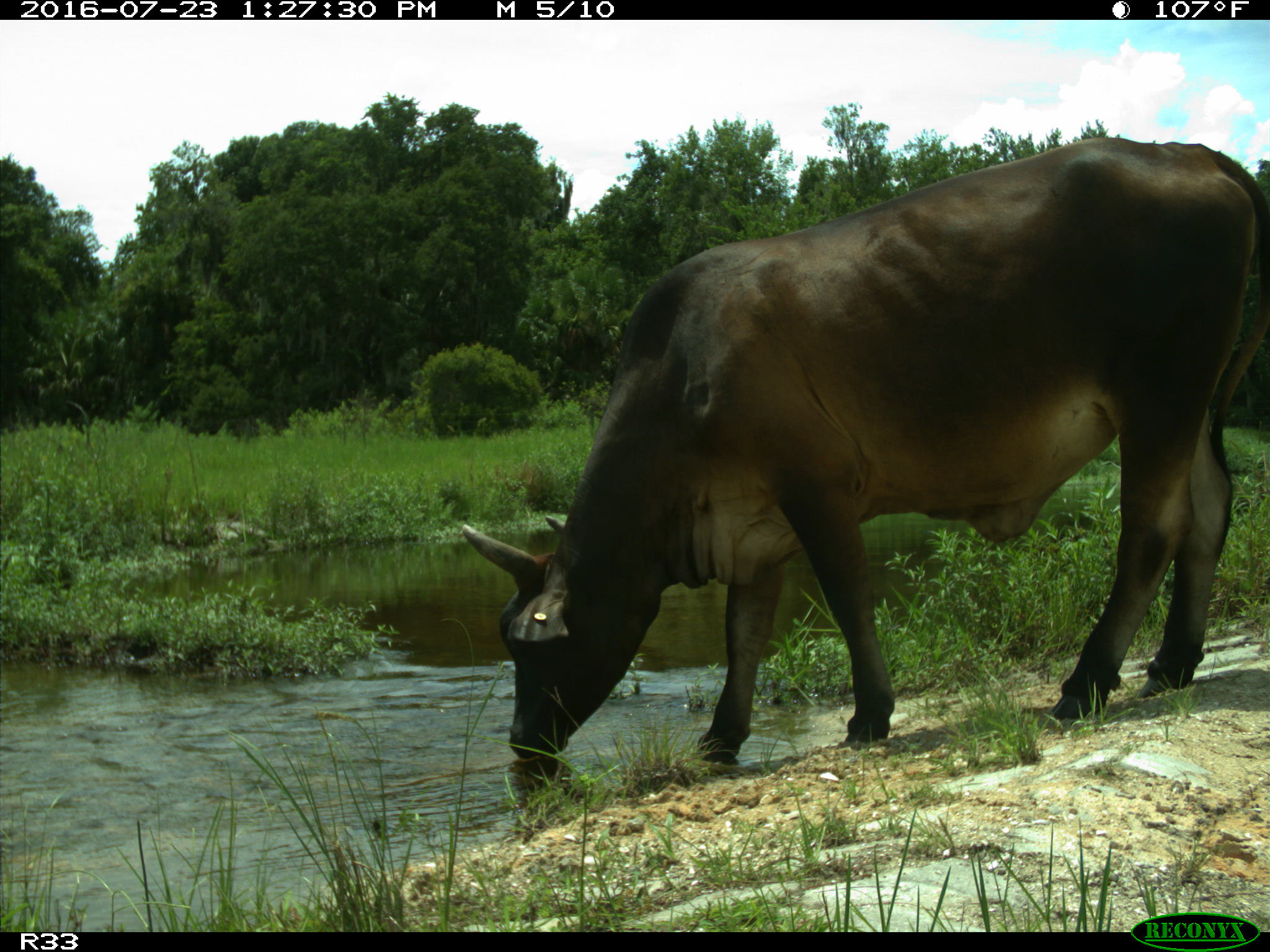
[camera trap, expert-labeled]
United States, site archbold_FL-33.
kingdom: Animalia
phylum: Chordata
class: Mammalia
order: Artiodactyla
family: Bovidae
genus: Bos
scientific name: Bos taurus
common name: domestic cow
Bos taurus (domestic cow).